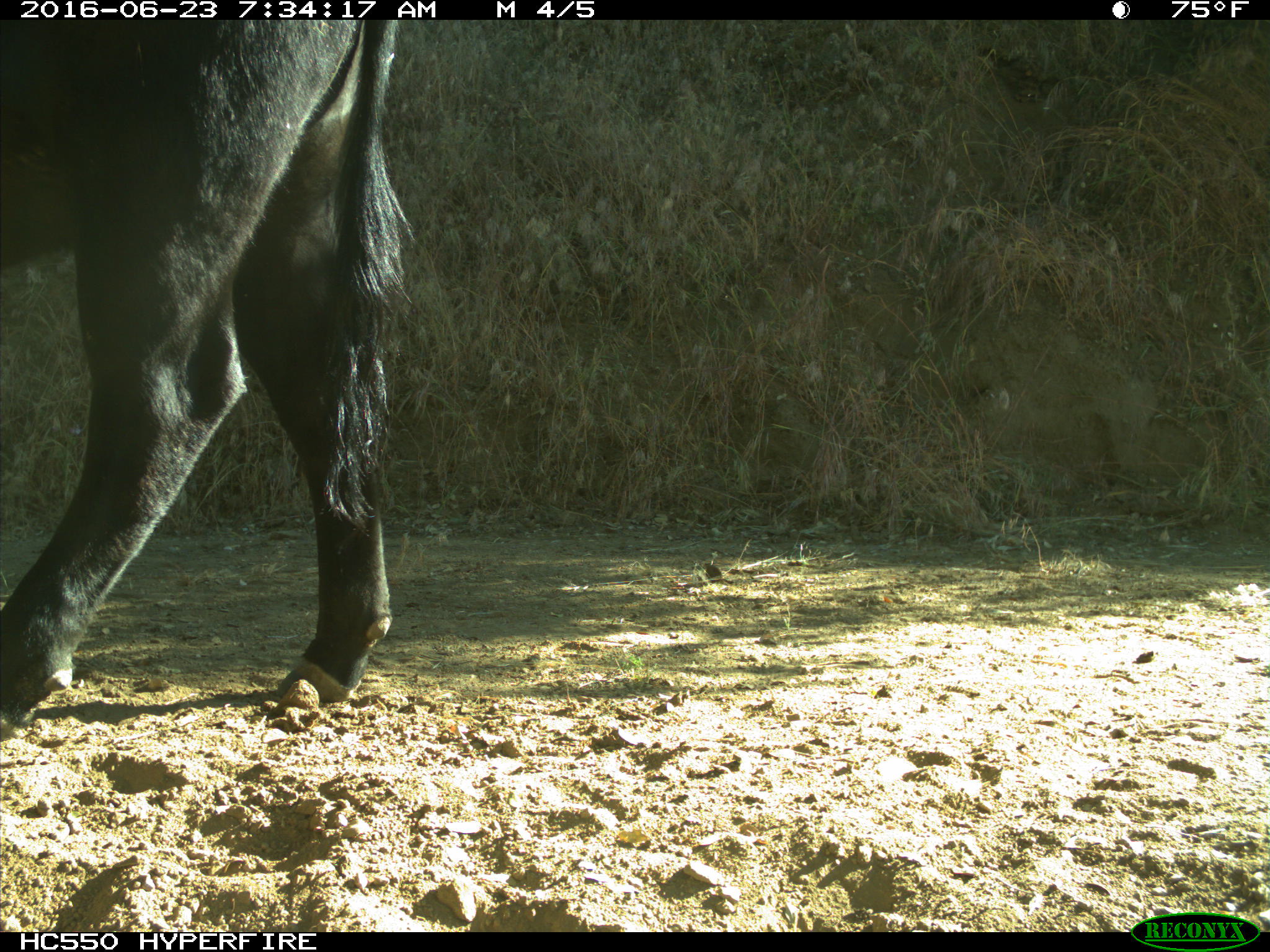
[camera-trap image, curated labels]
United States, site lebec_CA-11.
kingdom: Animalia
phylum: Chordata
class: Mammalia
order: Artiodactyla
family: Bovidae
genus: Bos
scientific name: Bos taurus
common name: domestic cow